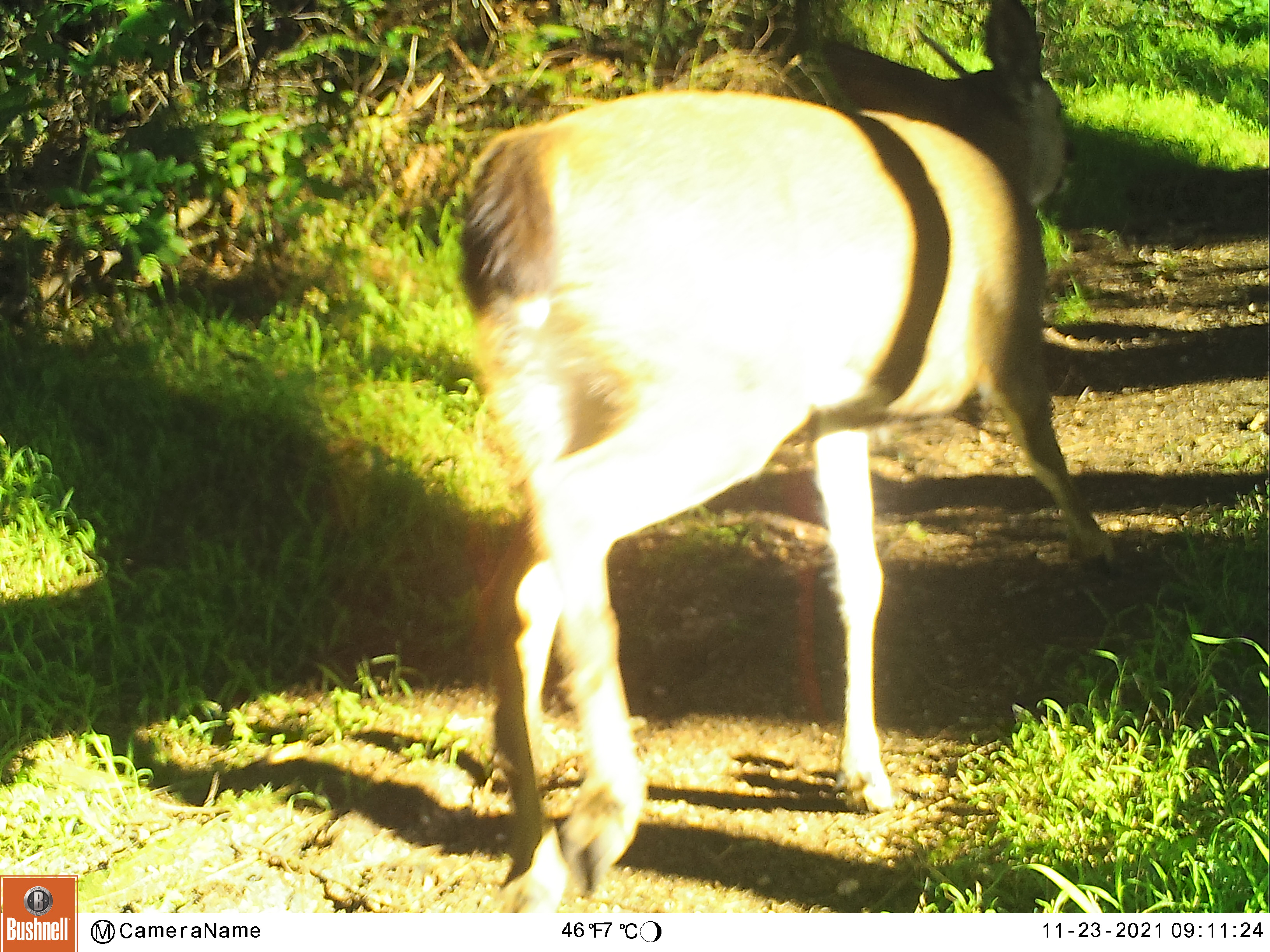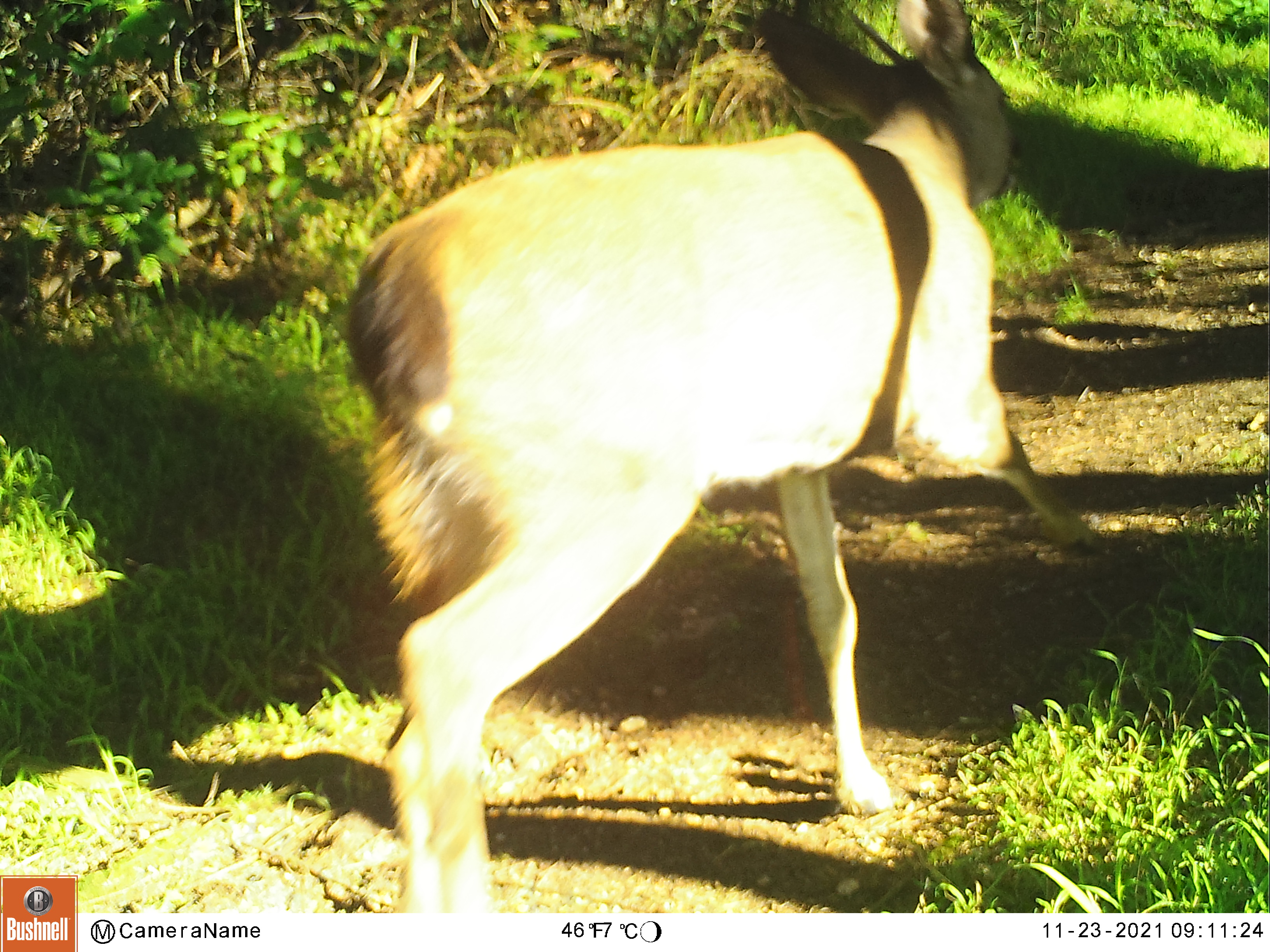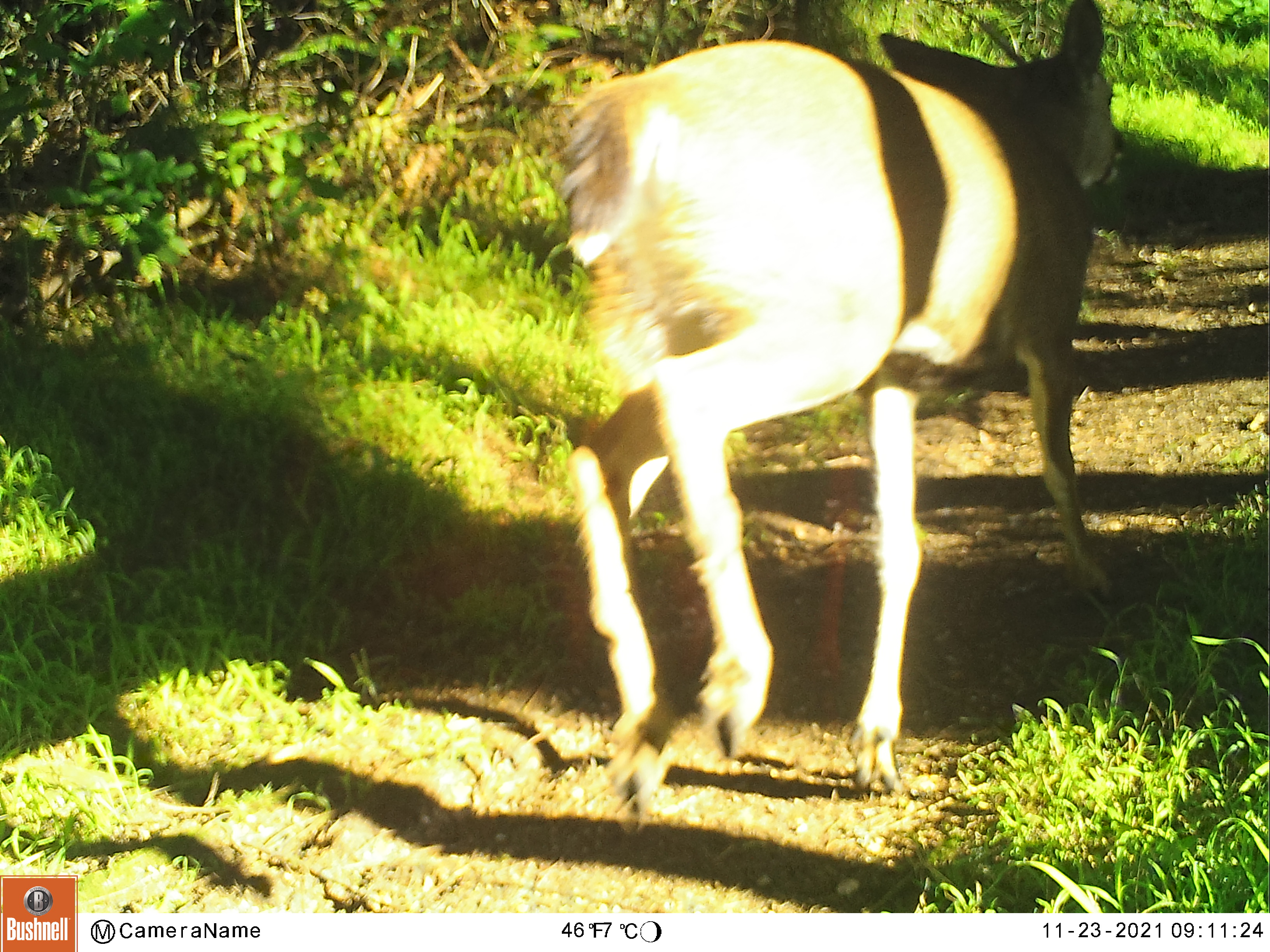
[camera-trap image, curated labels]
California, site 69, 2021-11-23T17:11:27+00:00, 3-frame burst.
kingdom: Animalia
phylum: Chordata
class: Mammalia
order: Artiodactyla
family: Cervidae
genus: Odocoileus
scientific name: Odocoileus hemionus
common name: mule deer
Mule deer (Odocoileus hemionus).